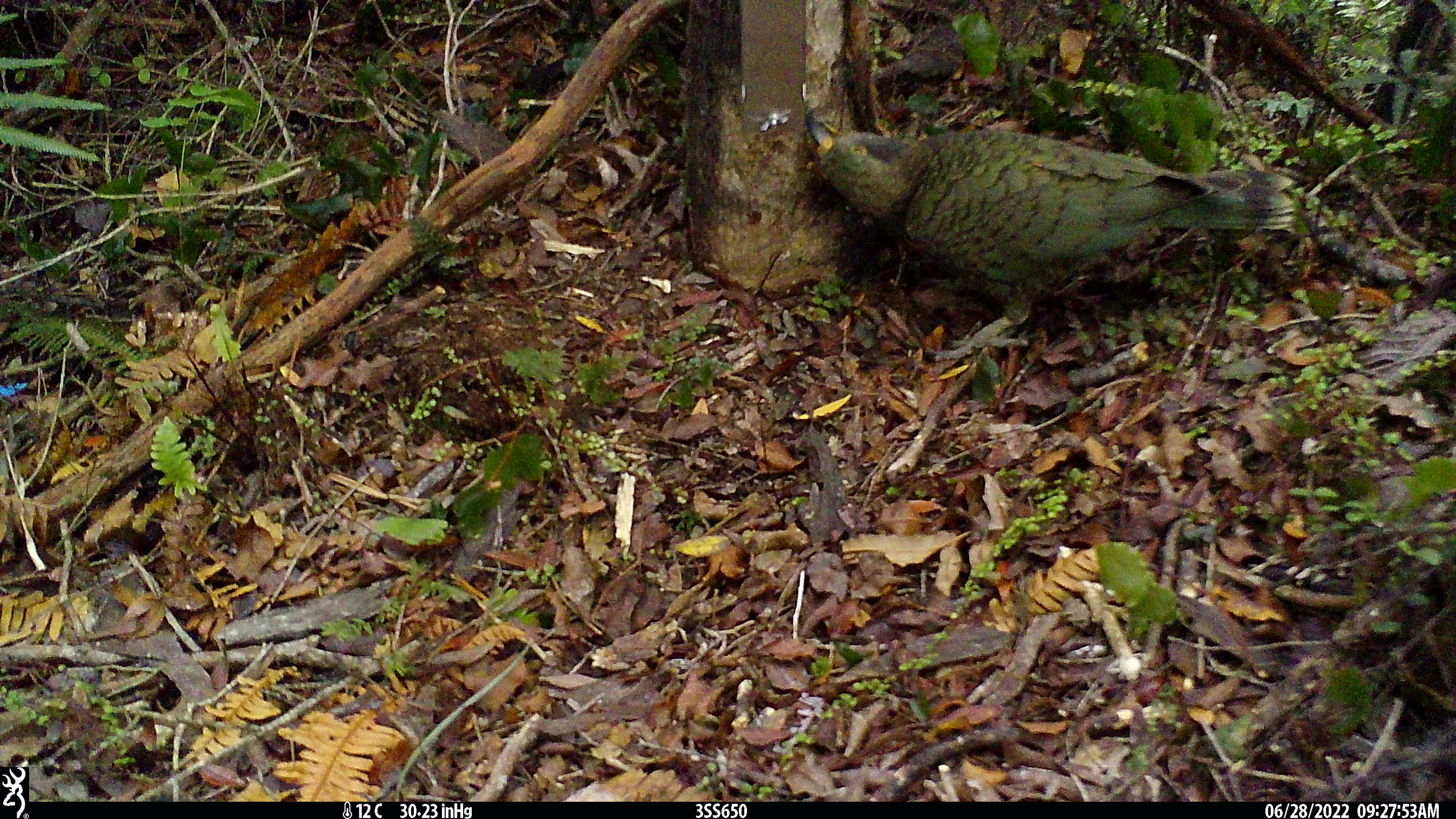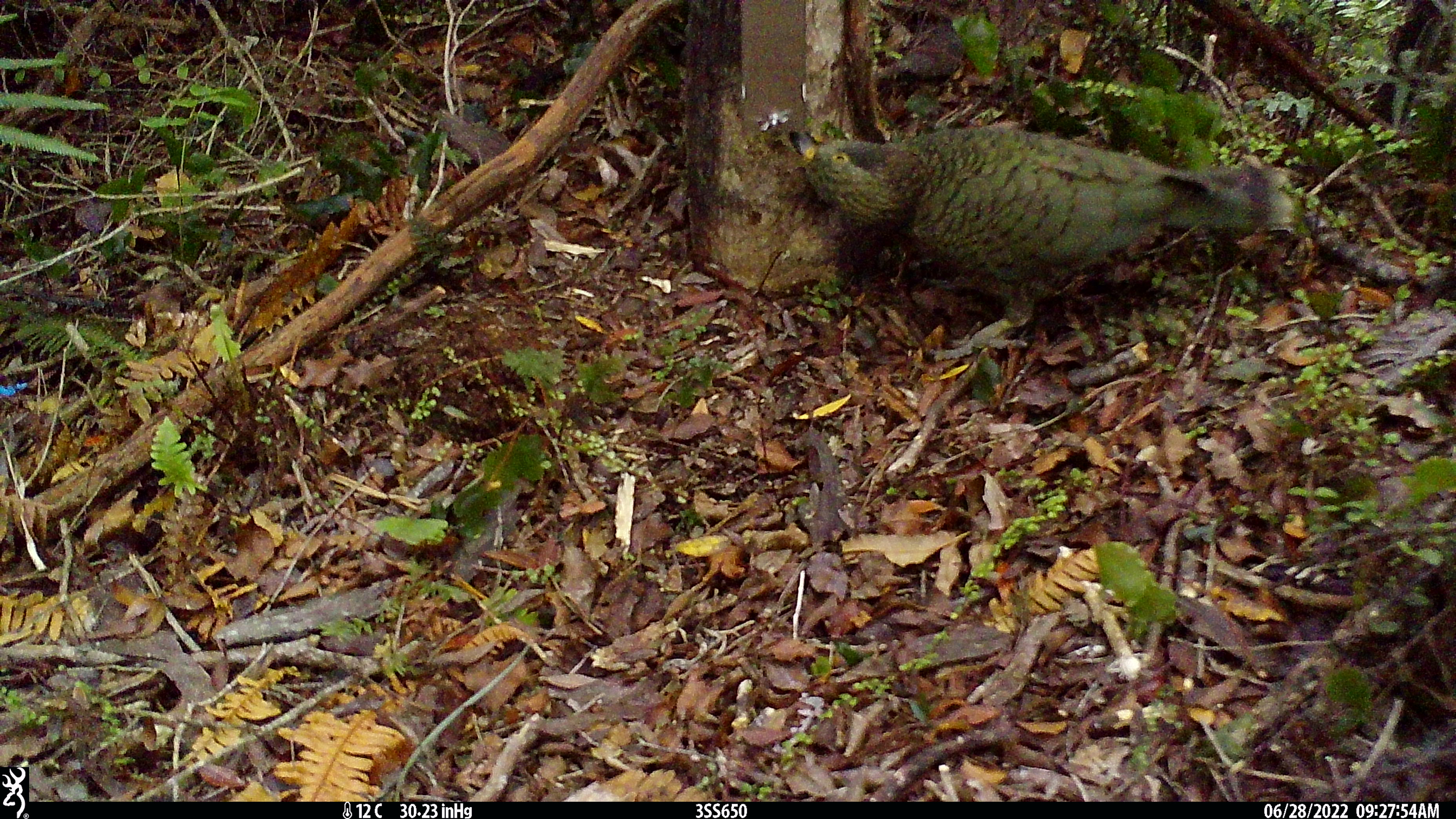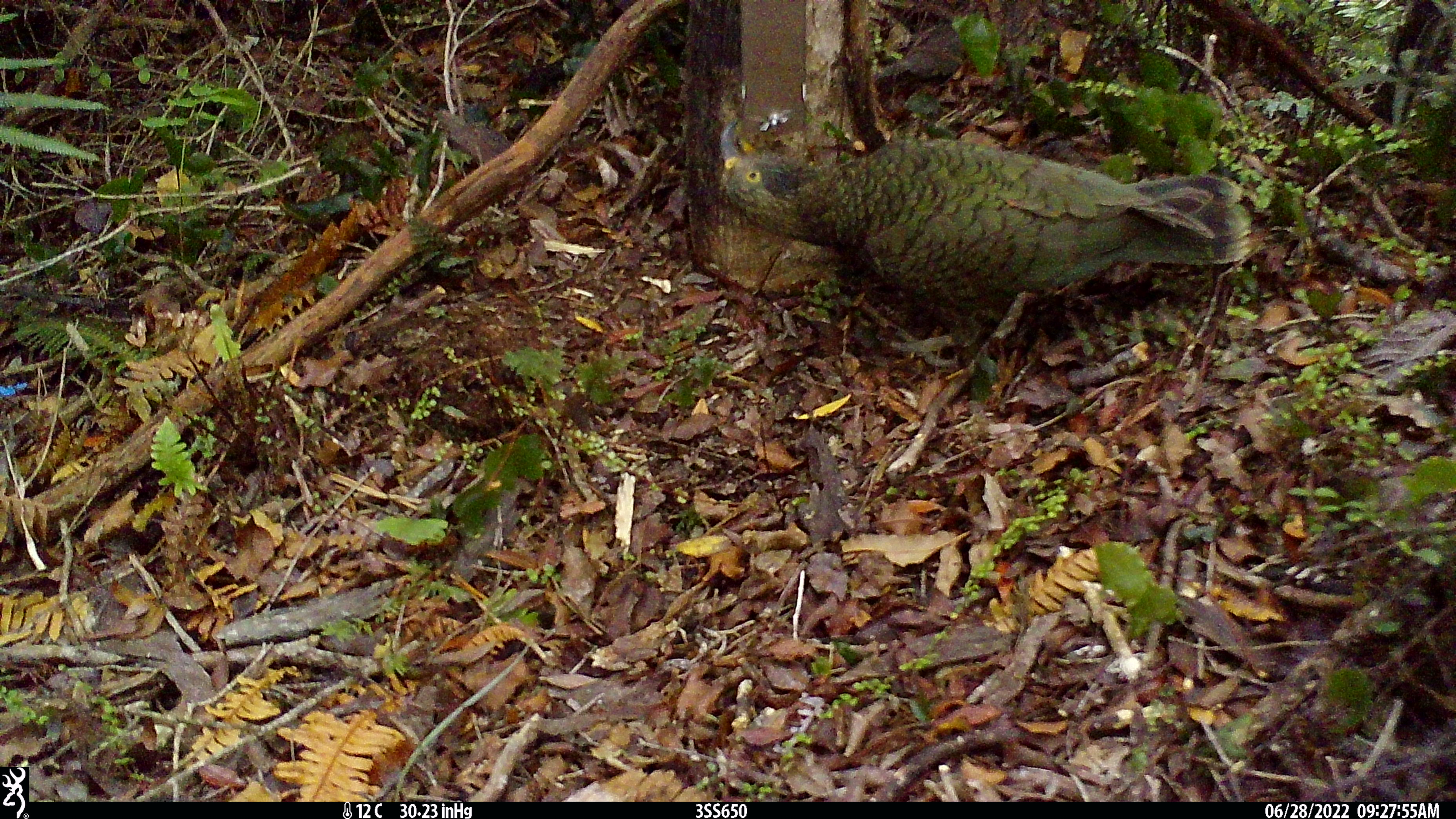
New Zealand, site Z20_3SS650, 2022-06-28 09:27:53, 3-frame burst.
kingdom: Animalia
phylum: Chordata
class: Aves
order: Psittaciformes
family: Strigopidae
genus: Nestor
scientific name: Nestor notabilis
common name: kea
Kea (Nestor notabilis).